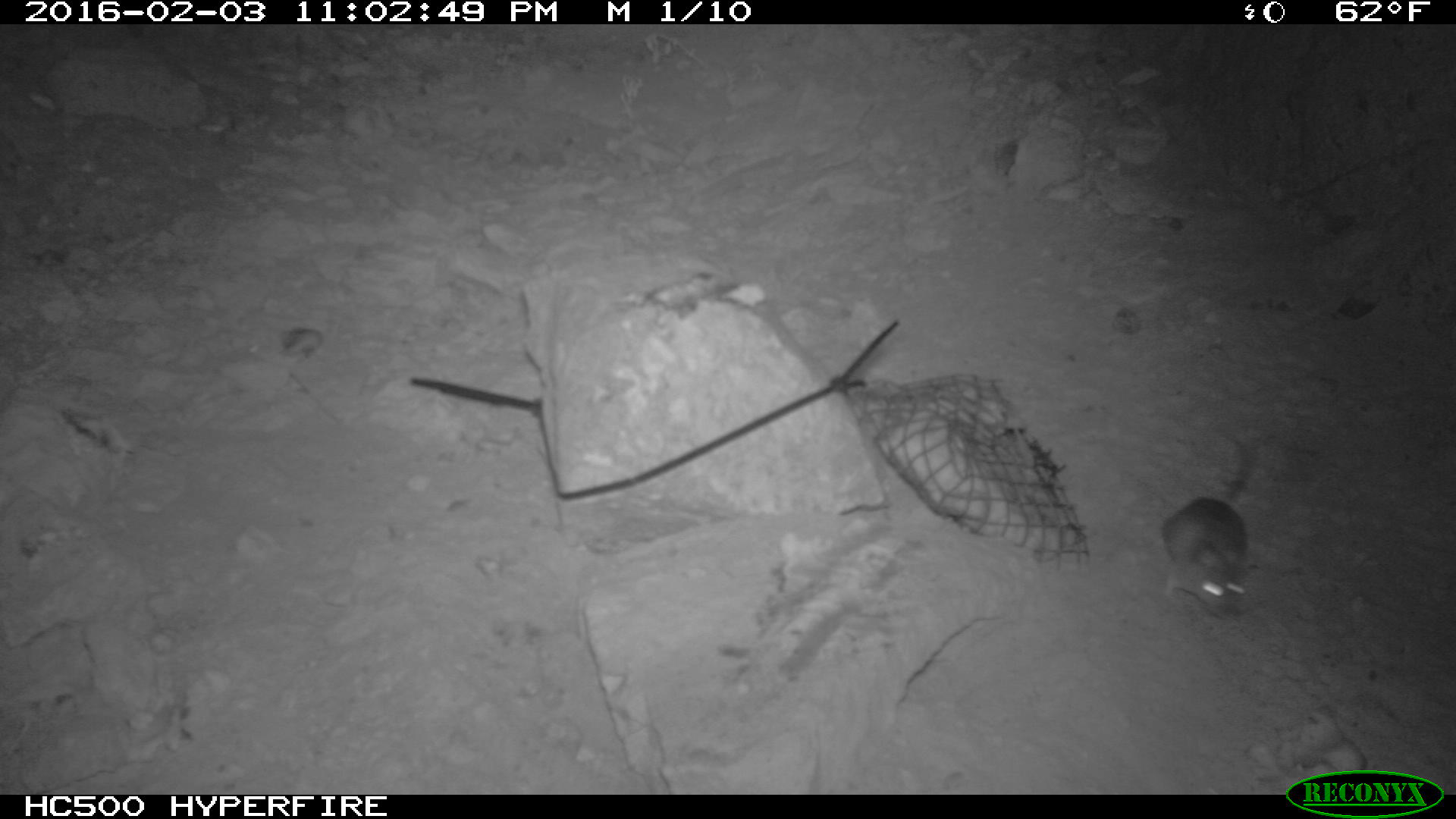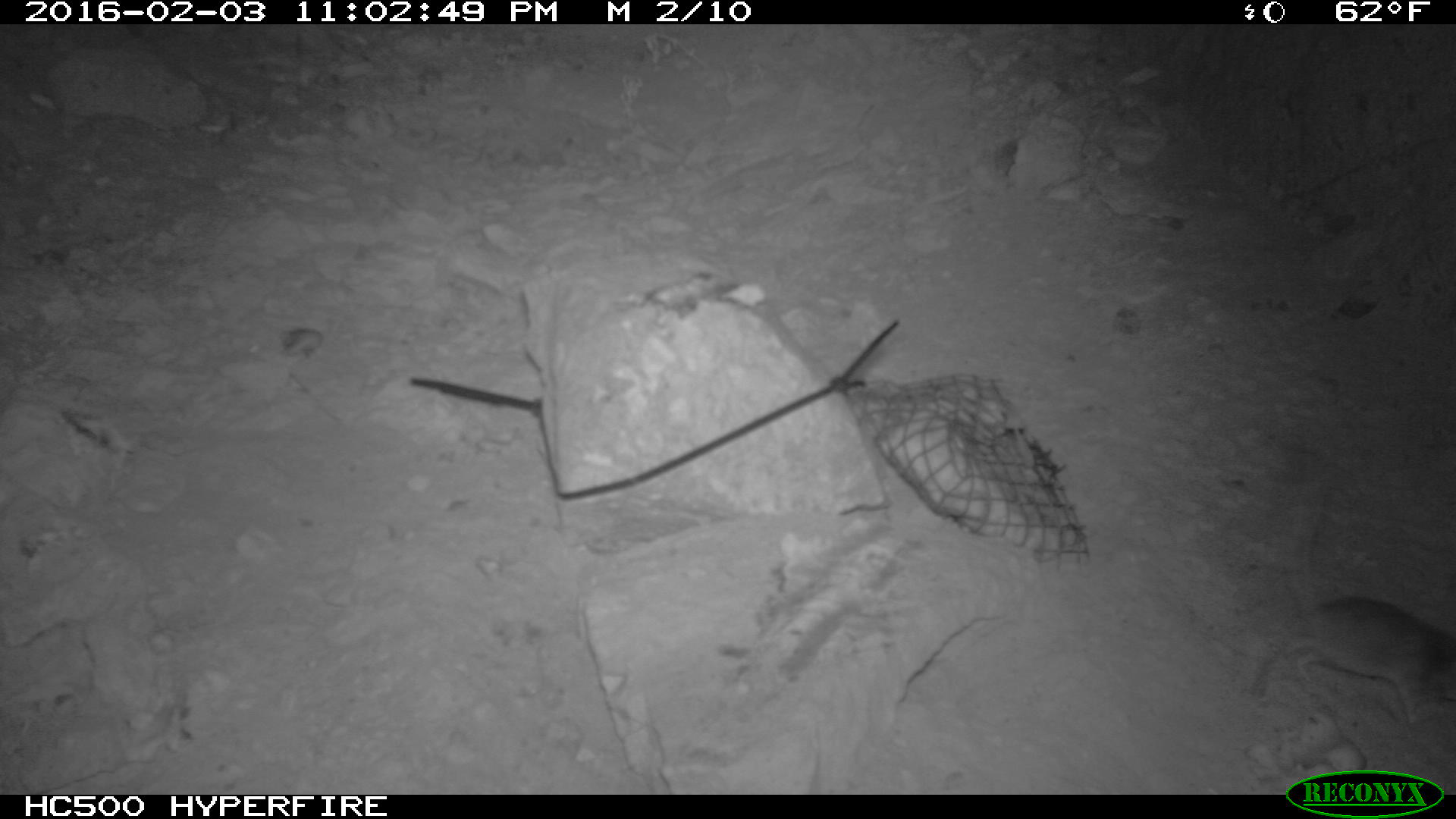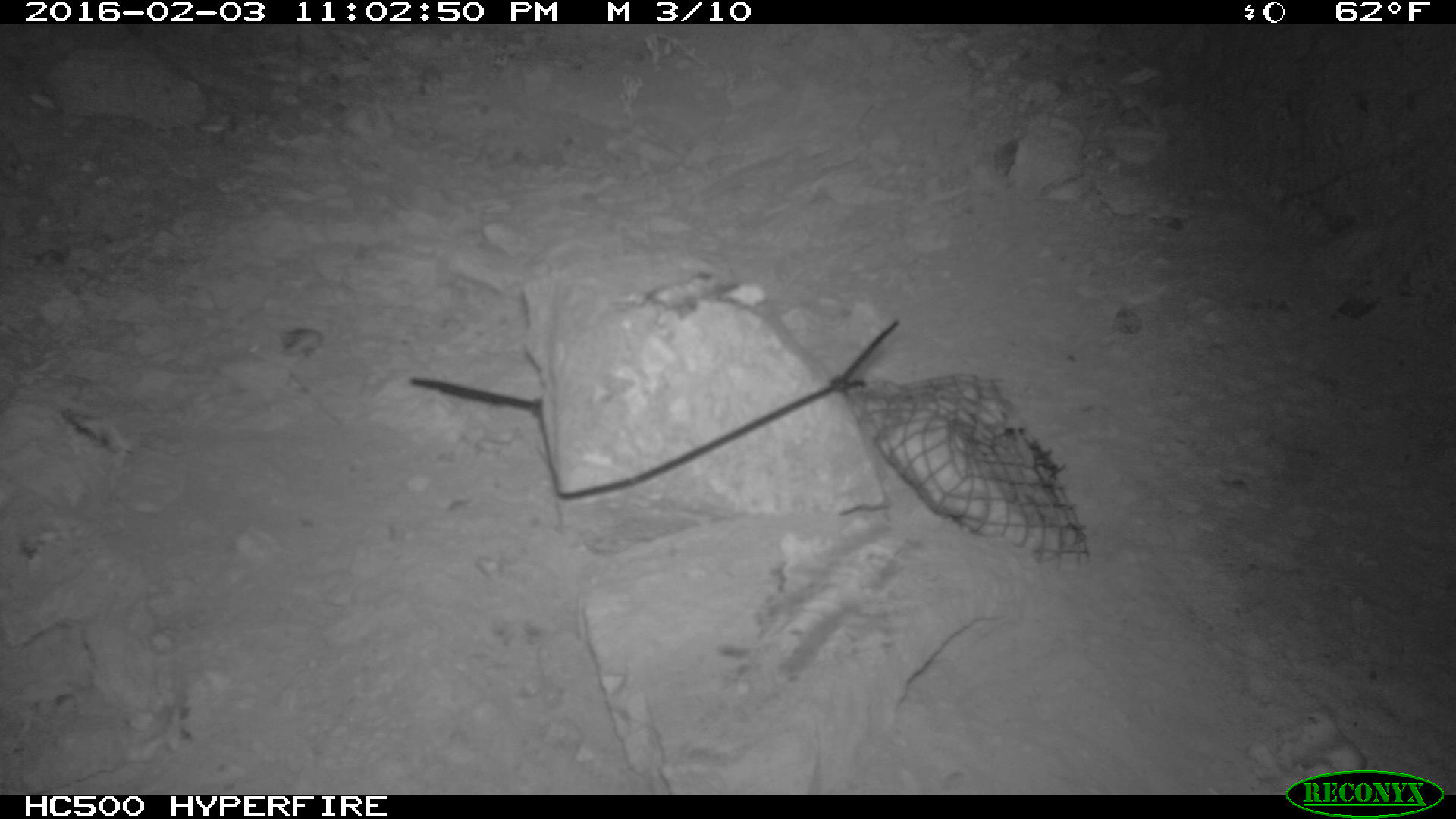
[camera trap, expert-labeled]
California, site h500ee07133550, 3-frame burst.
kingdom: Animalia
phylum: Chordata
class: Mammalia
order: Rodentia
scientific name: Rodentia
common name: rodent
Rodent (Rodentia).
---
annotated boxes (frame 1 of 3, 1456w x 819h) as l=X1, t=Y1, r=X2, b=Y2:
rodent: l=1163, t=440, r=1256, b=623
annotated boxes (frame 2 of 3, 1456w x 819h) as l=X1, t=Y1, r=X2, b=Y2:
rodent: l=1250, t=480, r=1453, b=720